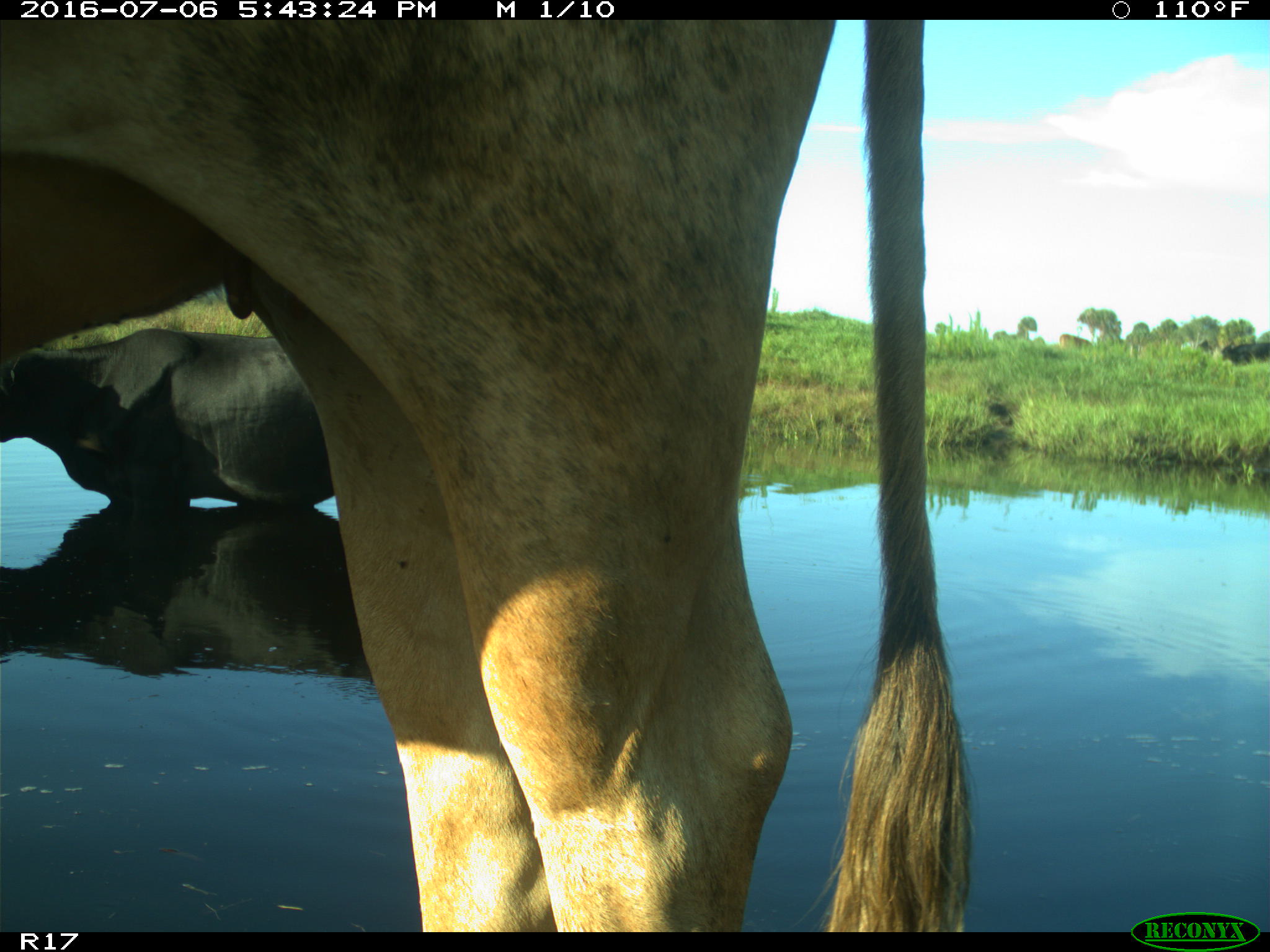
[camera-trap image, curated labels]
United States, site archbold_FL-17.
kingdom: Animalia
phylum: Chordata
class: Mammalia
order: Artiodactyla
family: Bovidae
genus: Bos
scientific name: Bos taurus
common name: domestic cow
Bos taurus (domestic cow).